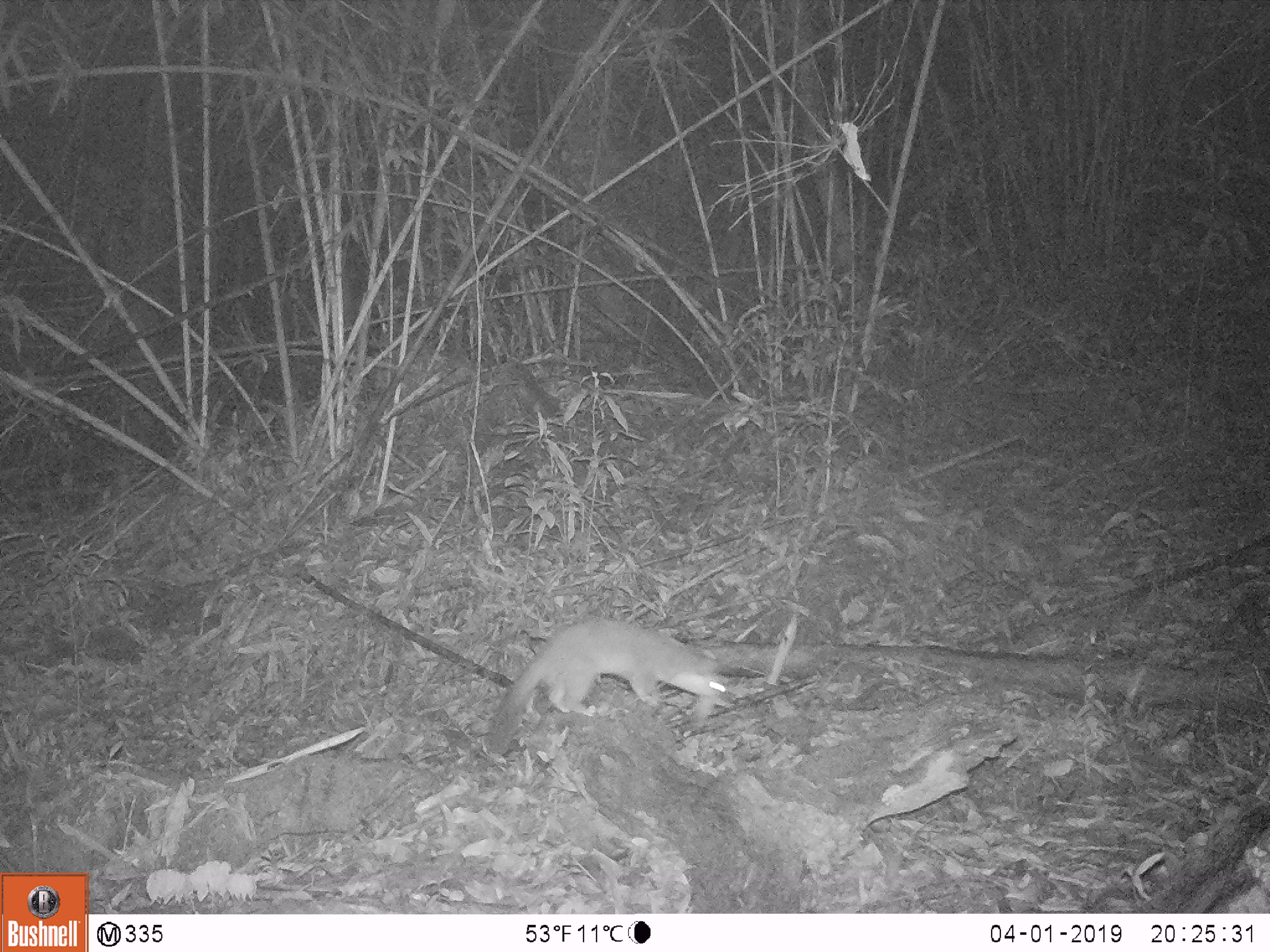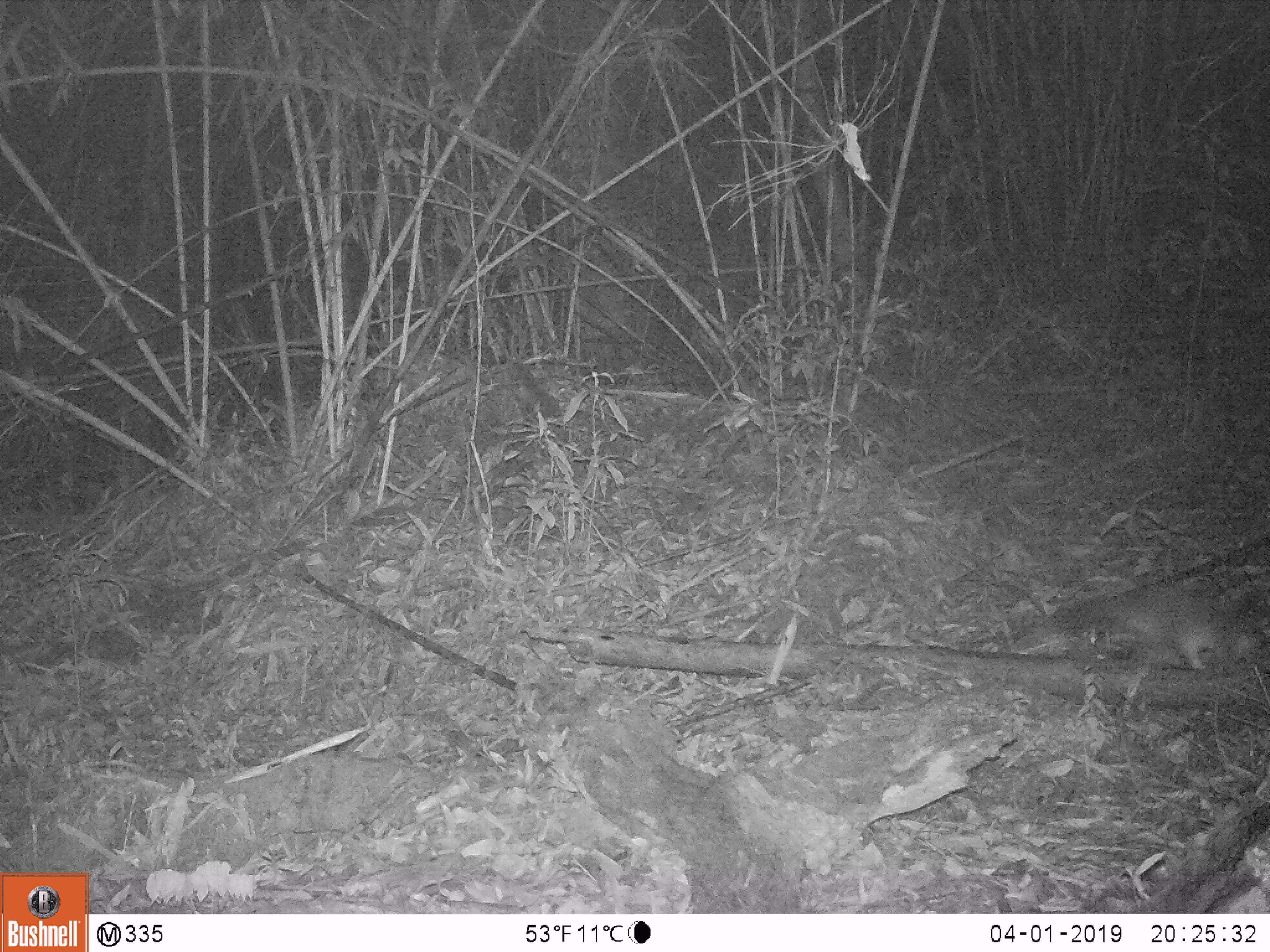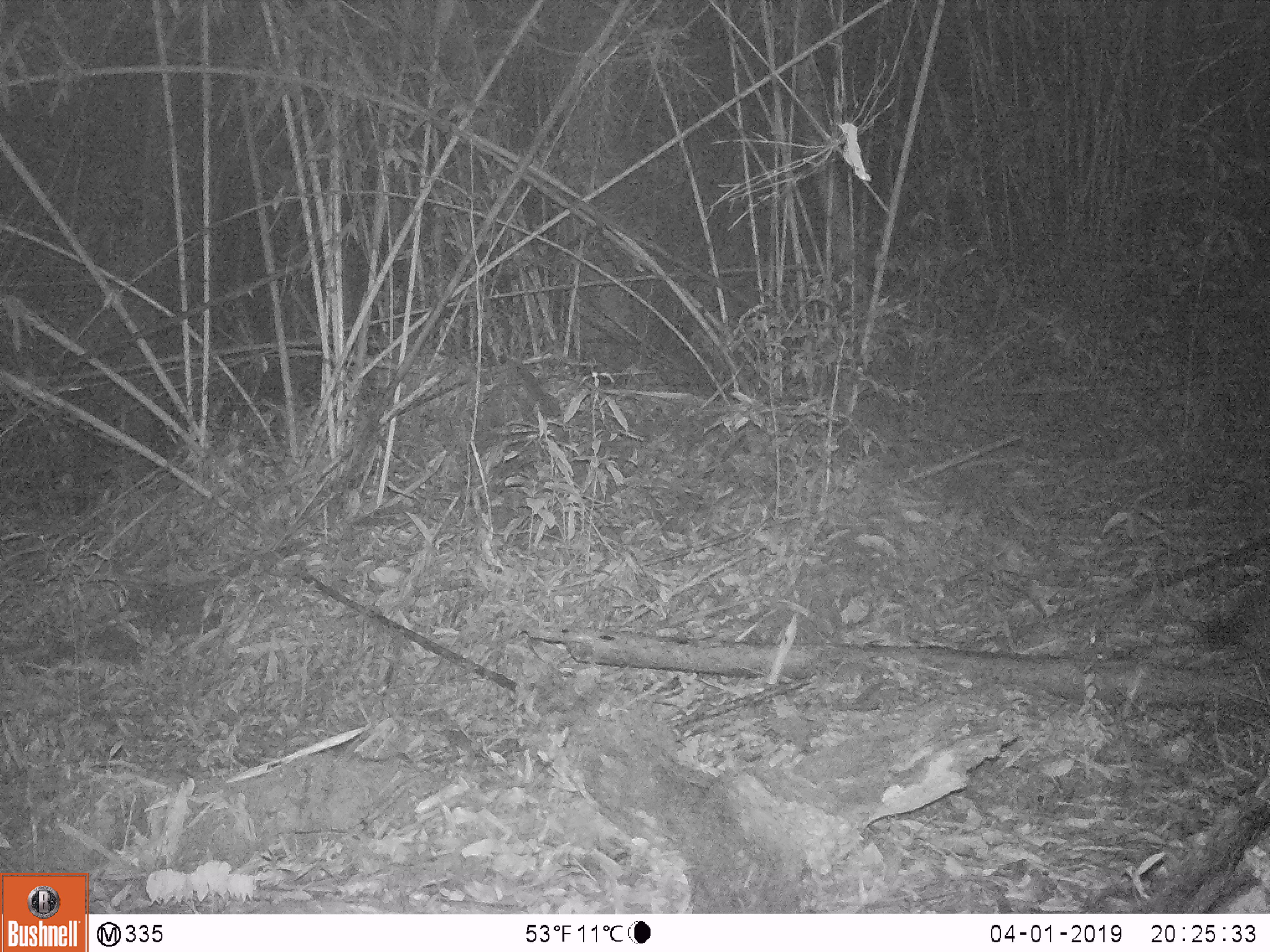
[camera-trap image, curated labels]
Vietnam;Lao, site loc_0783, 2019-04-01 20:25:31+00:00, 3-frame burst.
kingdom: Animalia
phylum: Chordata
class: Mammalia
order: Carnivora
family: Mustelidae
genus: Melogale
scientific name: Melogale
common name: ferret badger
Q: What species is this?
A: Ferret badger (Melogale).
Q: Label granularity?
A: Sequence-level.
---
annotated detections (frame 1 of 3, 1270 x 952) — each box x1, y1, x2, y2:
ferret badger: 482, 615, 732, 756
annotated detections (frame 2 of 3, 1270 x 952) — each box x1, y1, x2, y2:
ferret badger: 1007, 577, 1268, 675